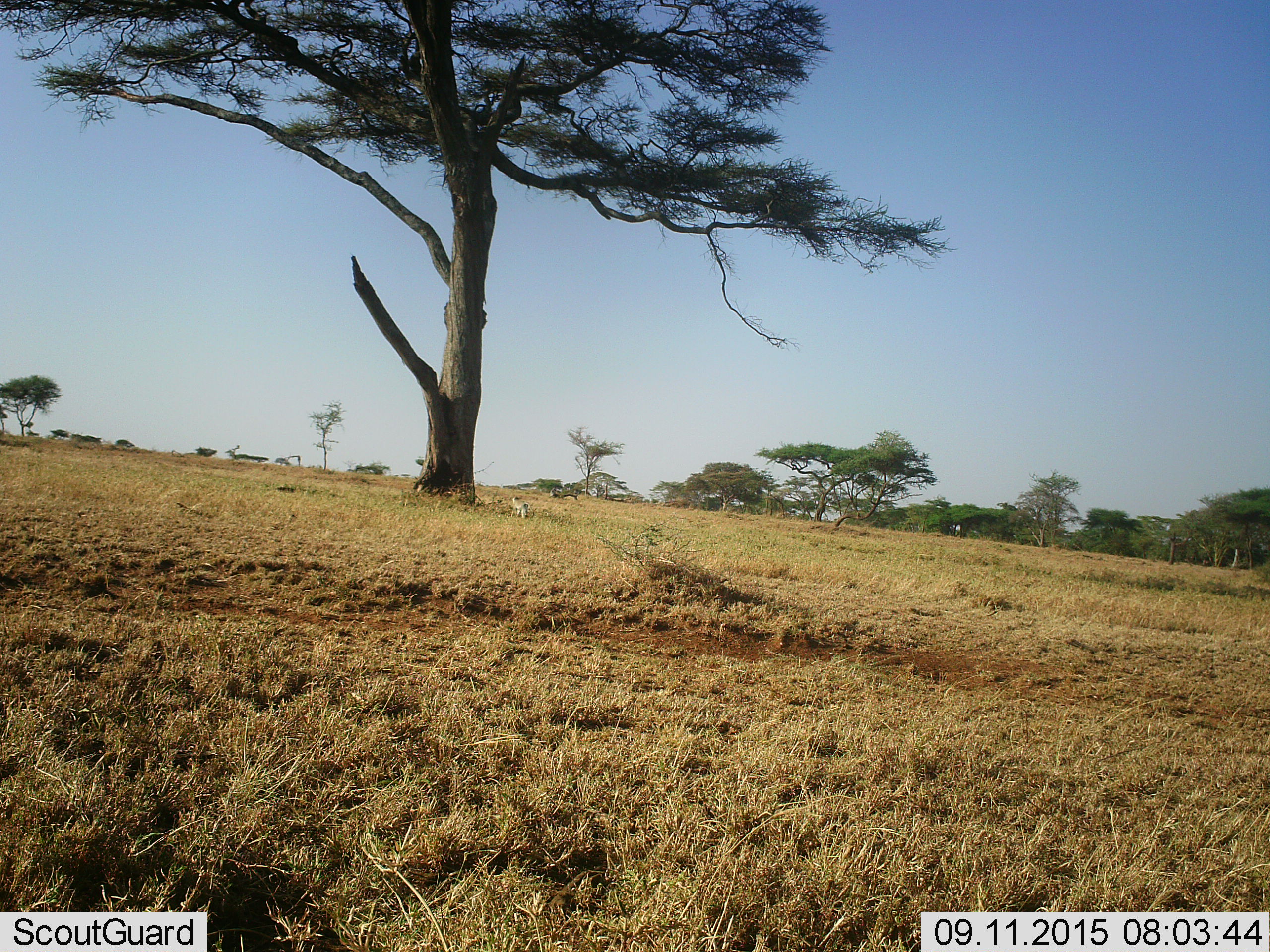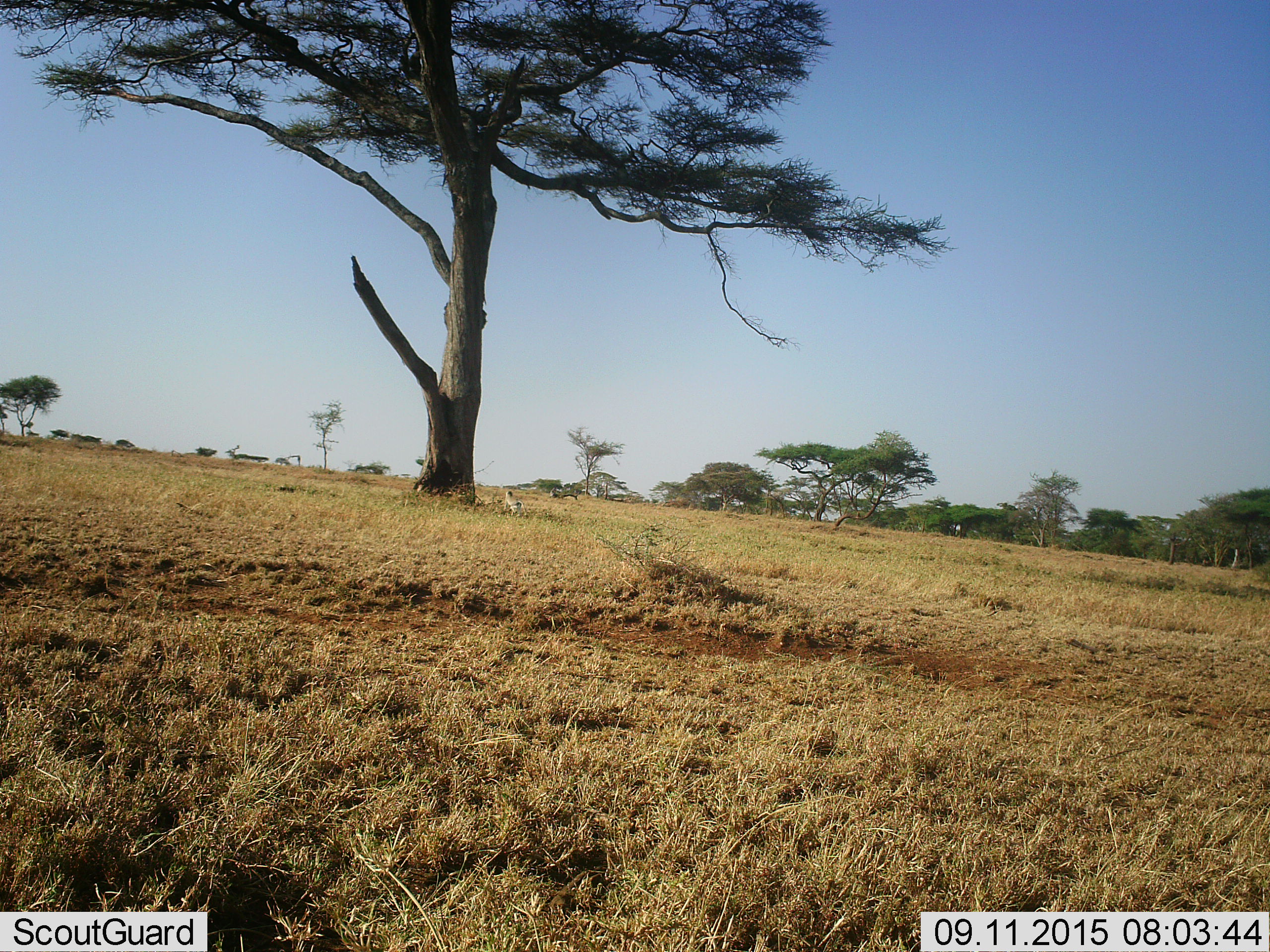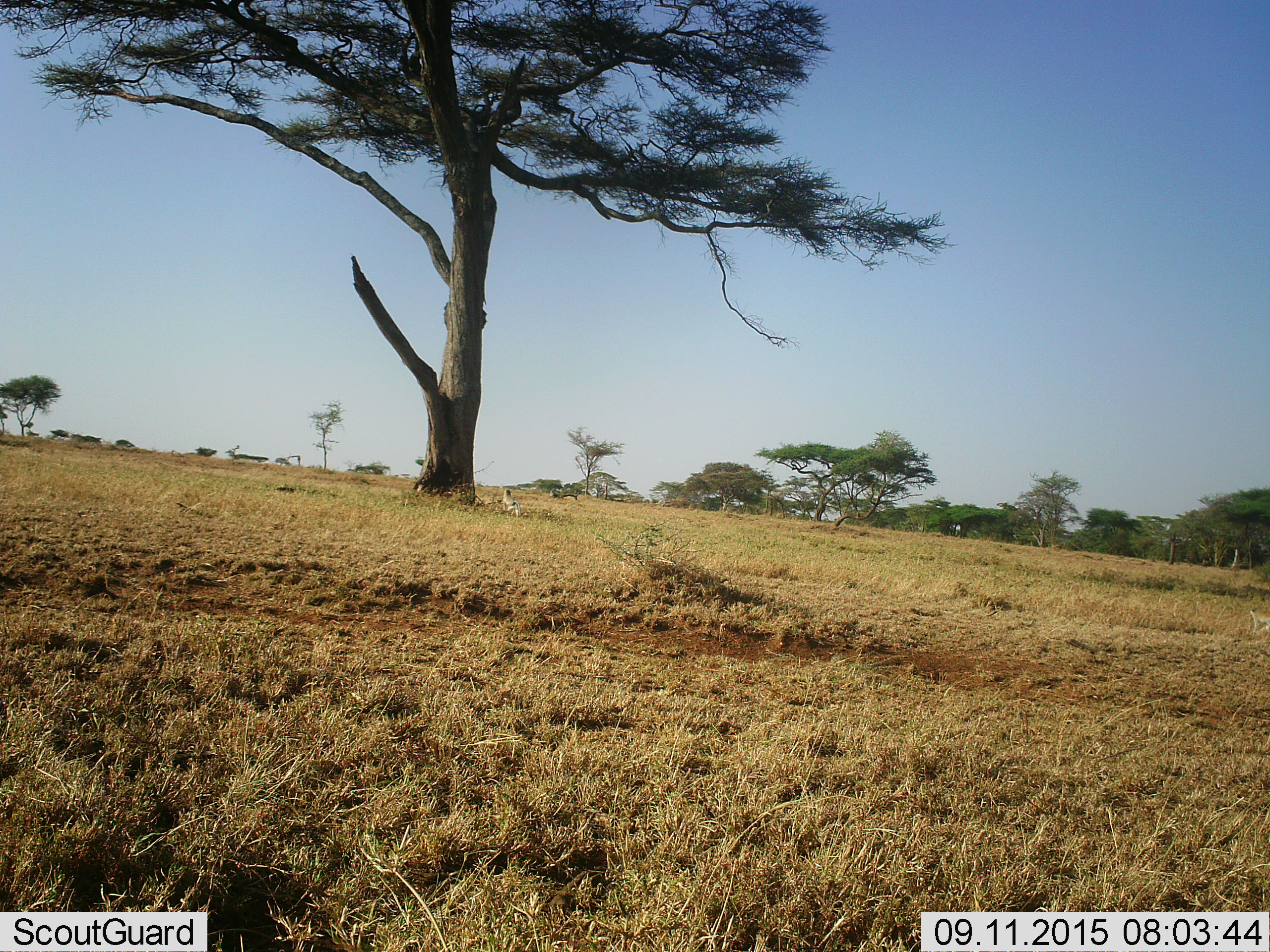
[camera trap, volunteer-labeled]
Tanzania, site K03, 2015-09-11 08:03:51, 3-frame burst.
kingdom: Animalia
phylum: Chordata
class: Mammalia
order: Primates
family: Cercopithecidae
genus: Chlorocebus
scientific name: Chlorocebus pygerythrus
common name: vervet monkey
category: monkeyvervet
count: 2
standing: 14%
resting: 0%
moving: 86%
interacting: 0%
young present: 0%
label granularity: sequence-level